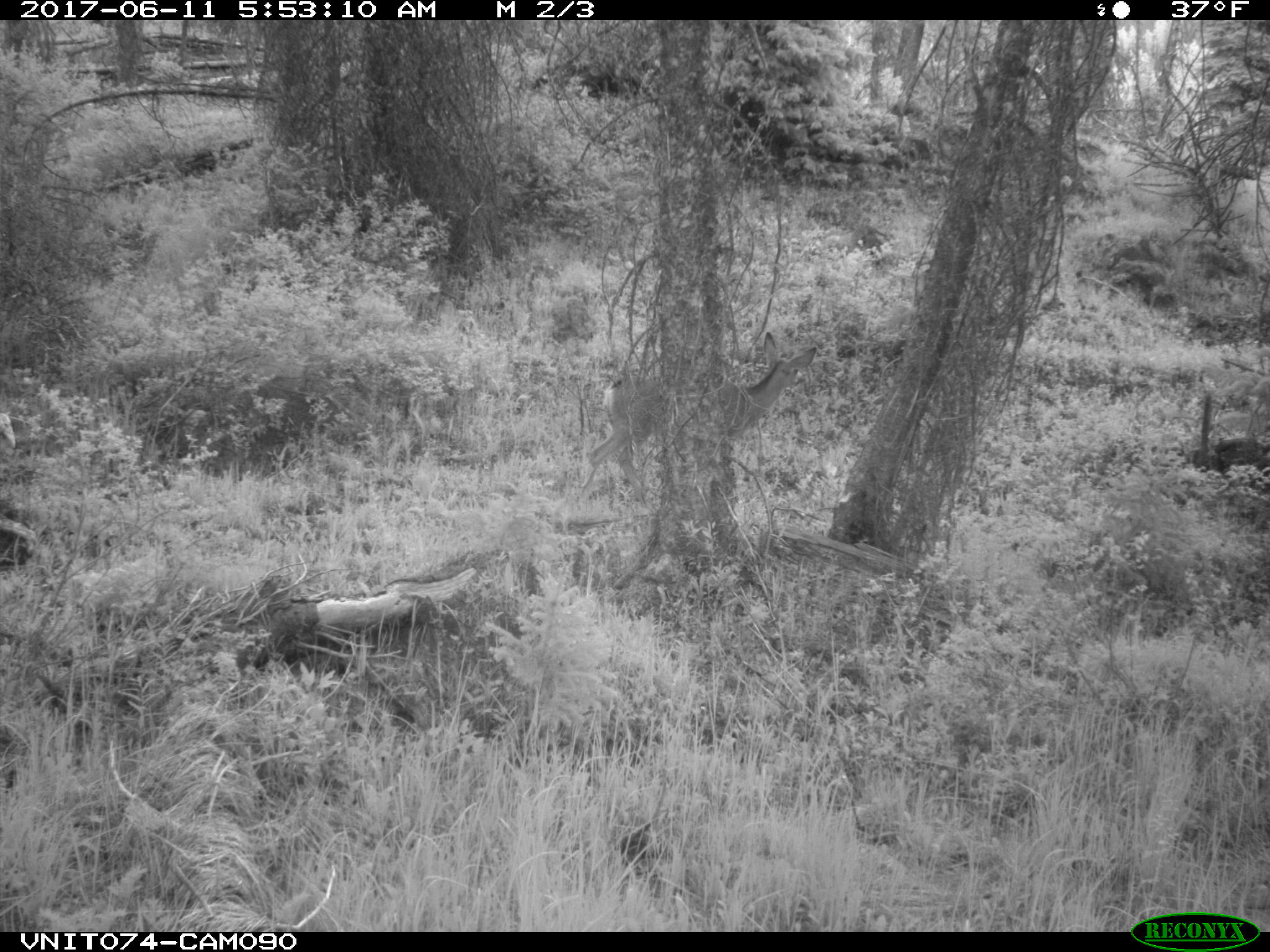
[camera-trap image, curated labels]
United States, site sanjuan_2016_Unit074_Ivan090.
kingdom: Animalia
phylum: Chordata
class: Mammalia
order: Artiodactyla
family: Cervidae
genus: Odocoileus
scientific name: Odocoileus hemionus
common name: mule deer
Odocoileus hemionus (mule deer).